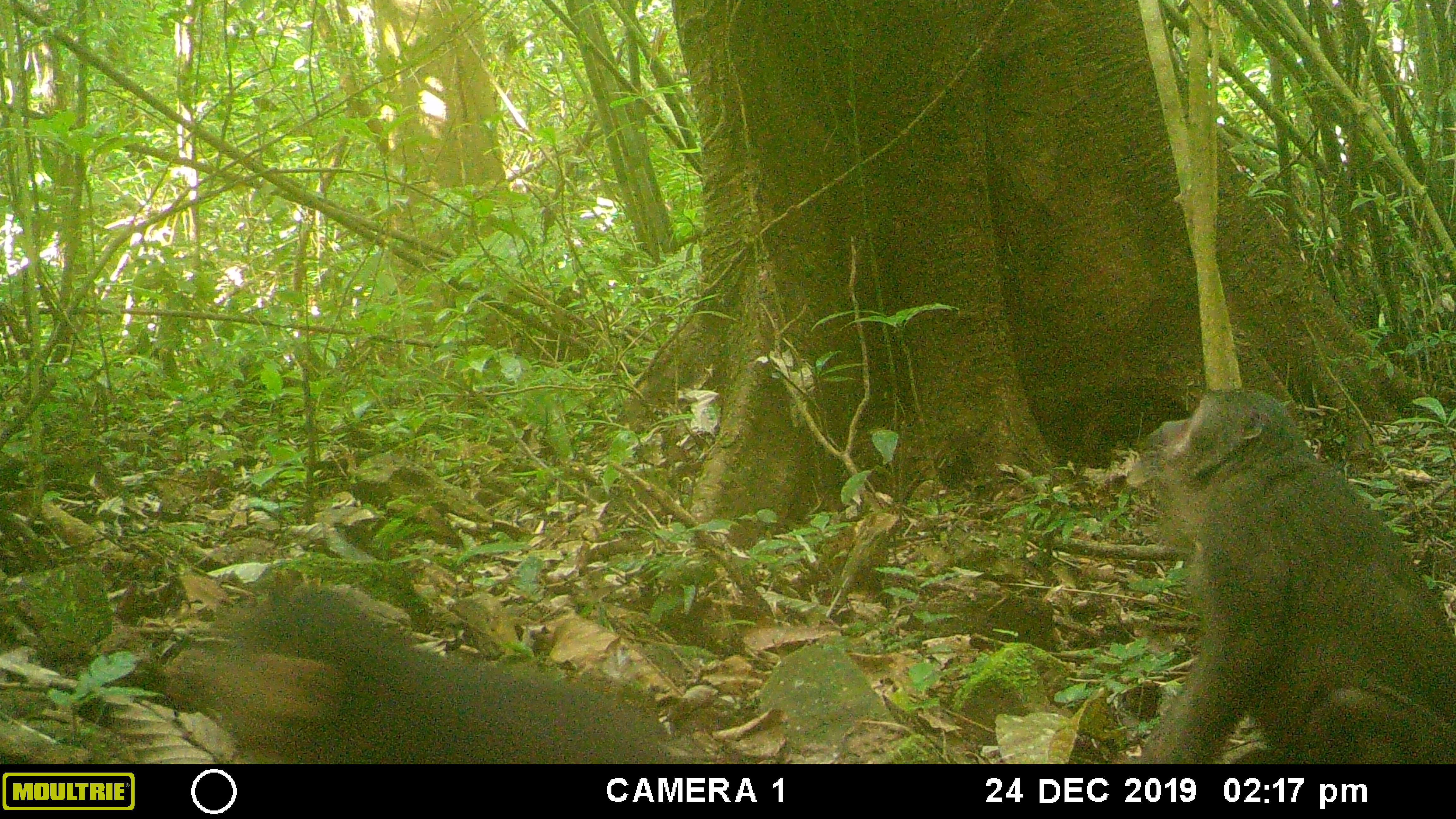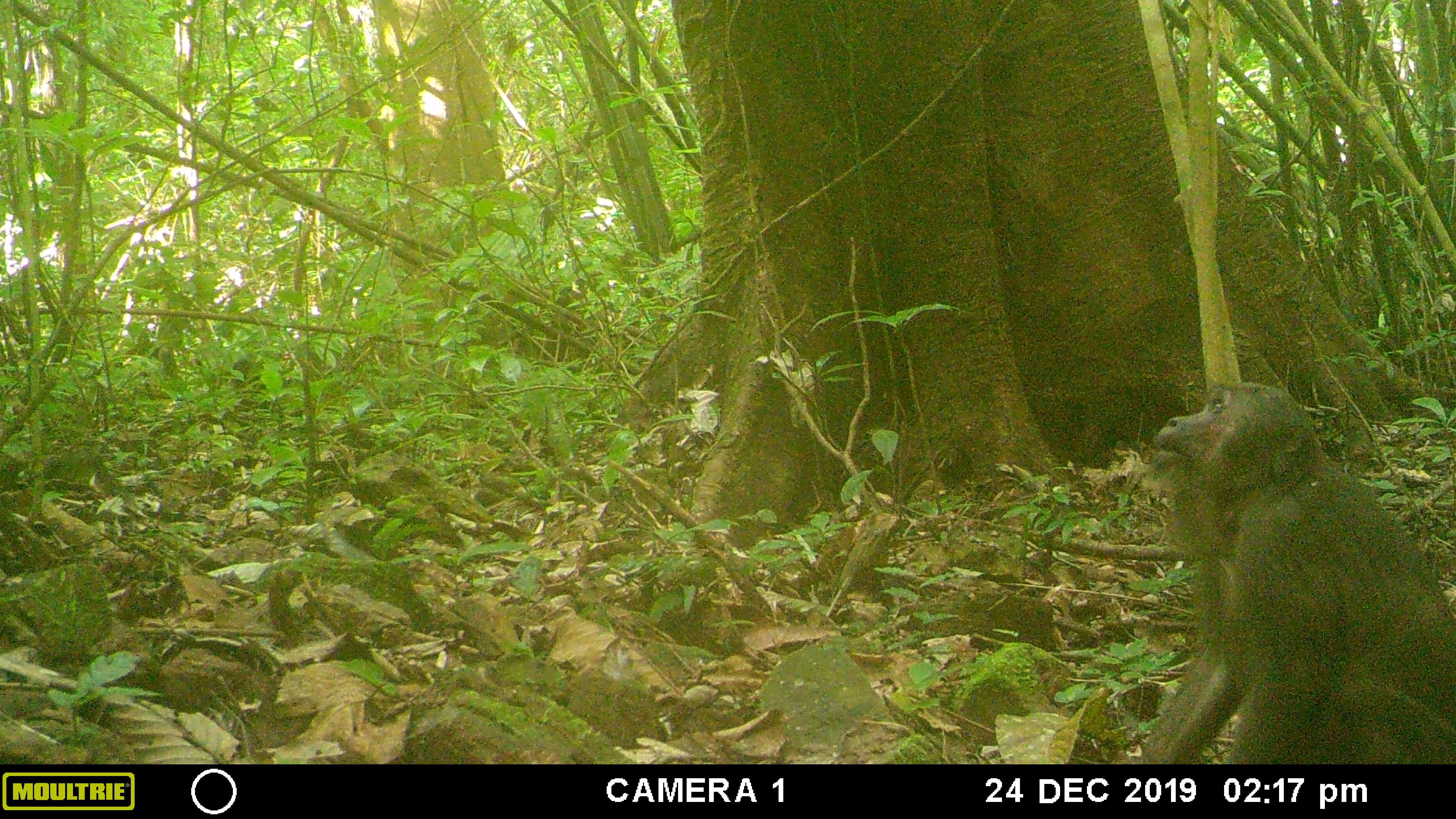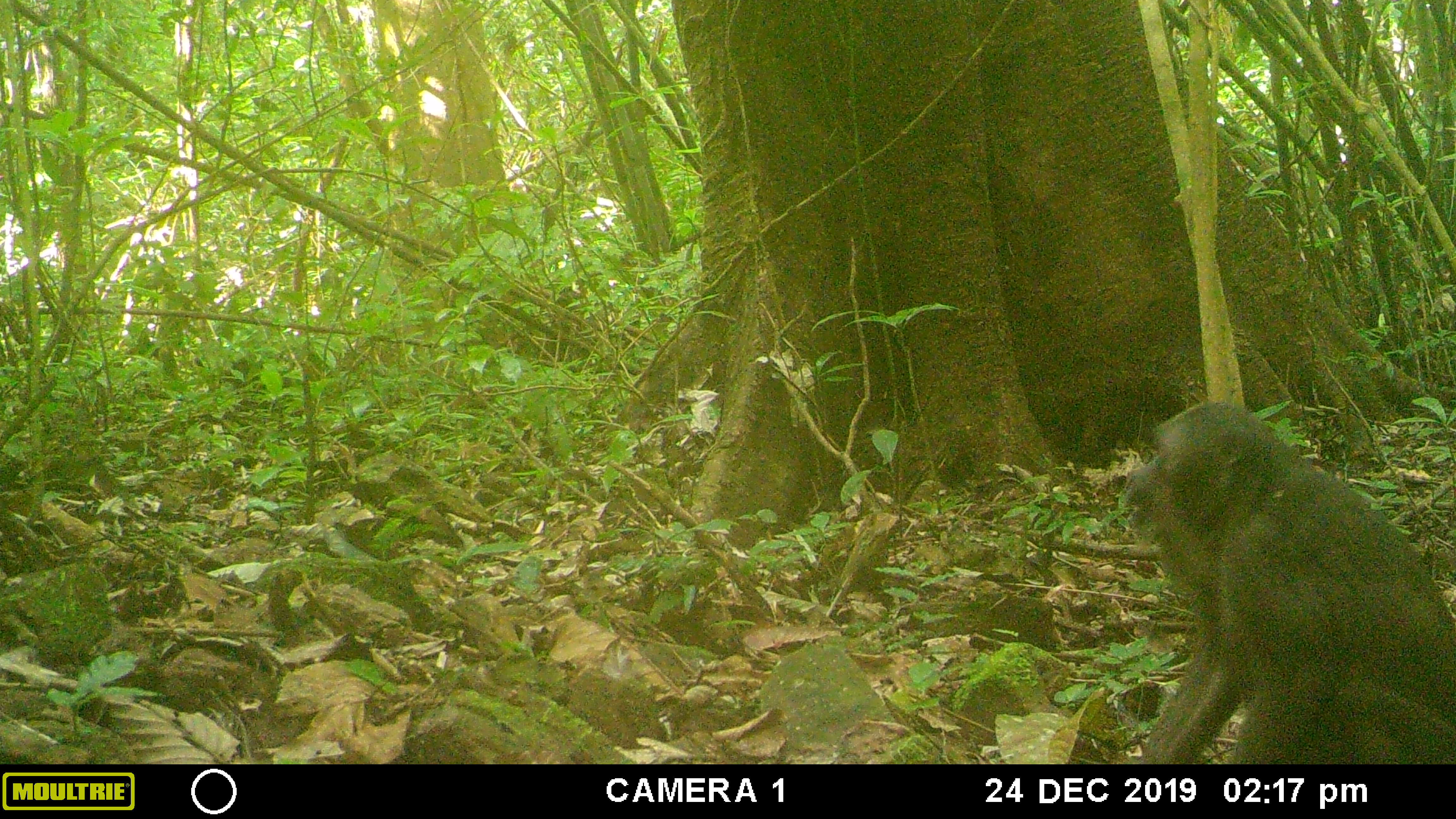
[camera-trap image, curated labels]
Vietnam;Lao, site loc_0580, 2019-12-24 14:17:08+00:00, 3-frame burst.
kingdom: Animalia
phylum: Chordata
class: Mammalia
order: Primates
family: Cercopithecidae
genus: Macaca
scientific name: Macaca arctoides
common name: stump-tailed macaque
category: stump tailed macaque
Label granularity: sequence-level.